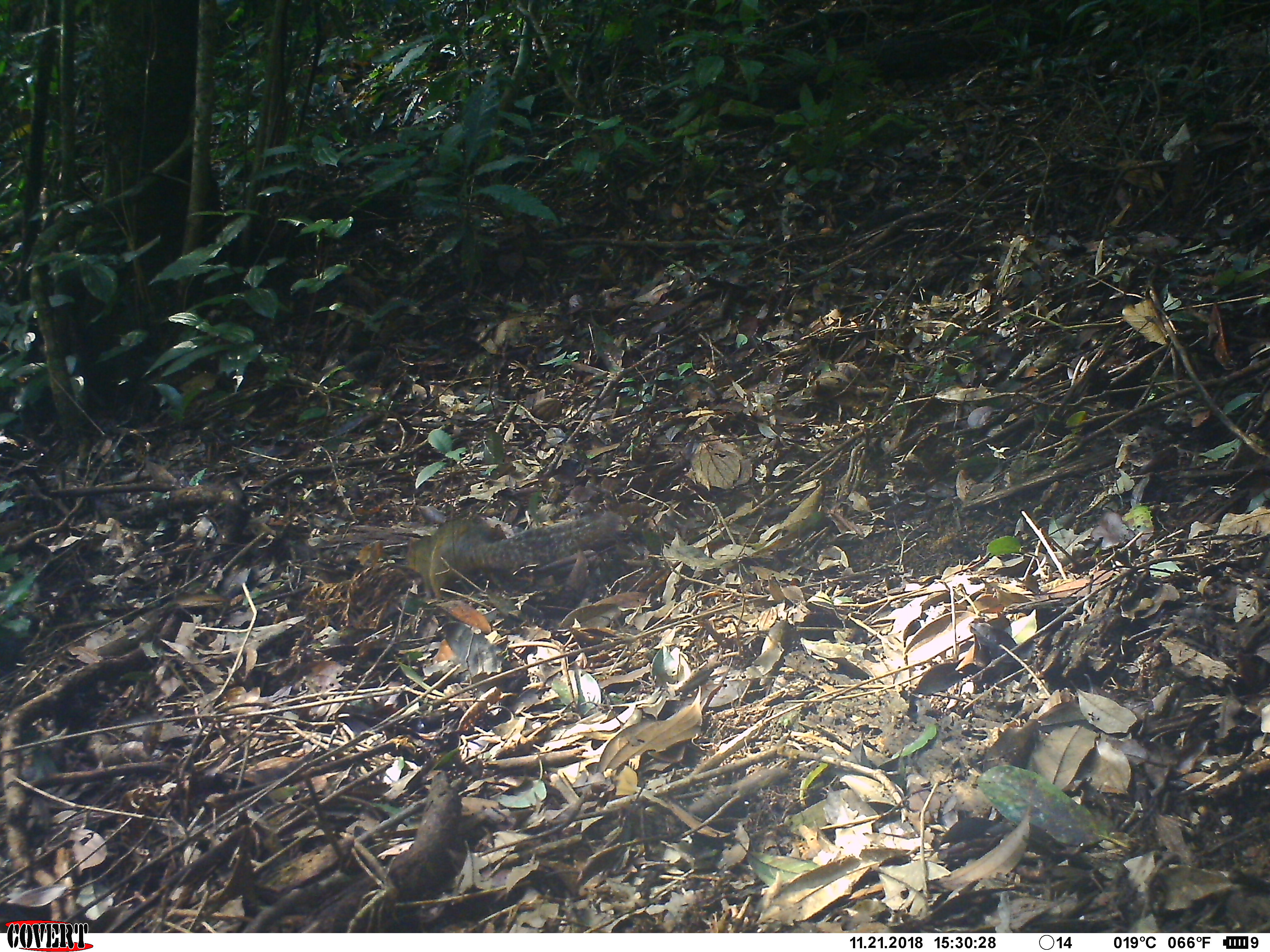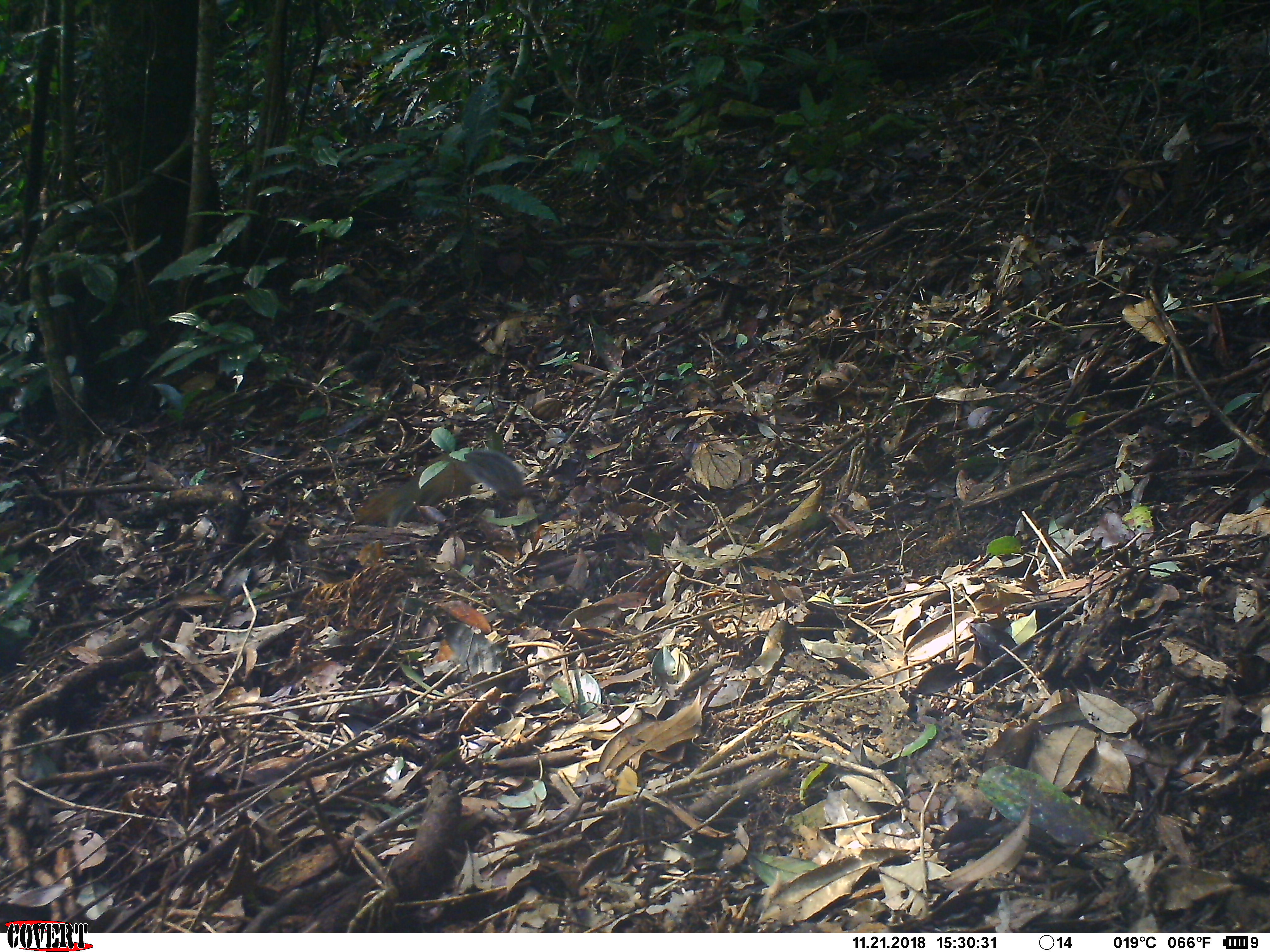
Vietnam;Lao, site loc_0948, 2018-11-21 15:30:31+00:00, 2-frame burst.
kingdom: Animalia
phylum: Chordata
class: Mammalia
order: Rodentia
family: Sciuridae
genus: Dremomys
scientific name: Dremomys rufigenis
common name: red-cheeked squirrel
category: red cheeked squirrel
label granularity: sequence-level